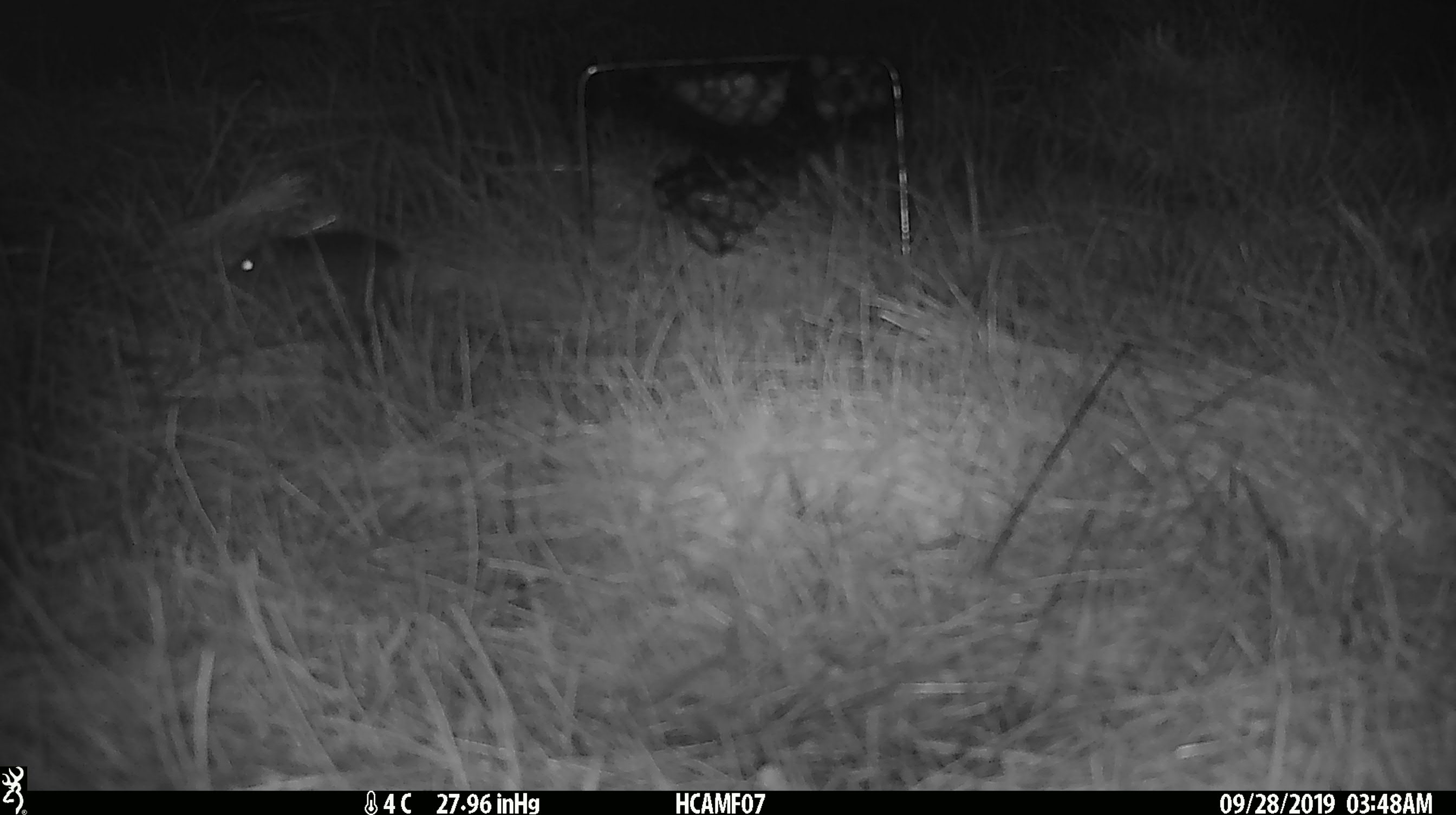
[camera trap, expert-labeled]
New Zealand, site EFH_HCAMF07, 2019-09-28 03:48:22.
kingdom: Animalia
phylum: Chordata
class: Mammalia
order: Rodentia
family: Muridae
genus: Mus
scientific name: Mus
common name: mouse